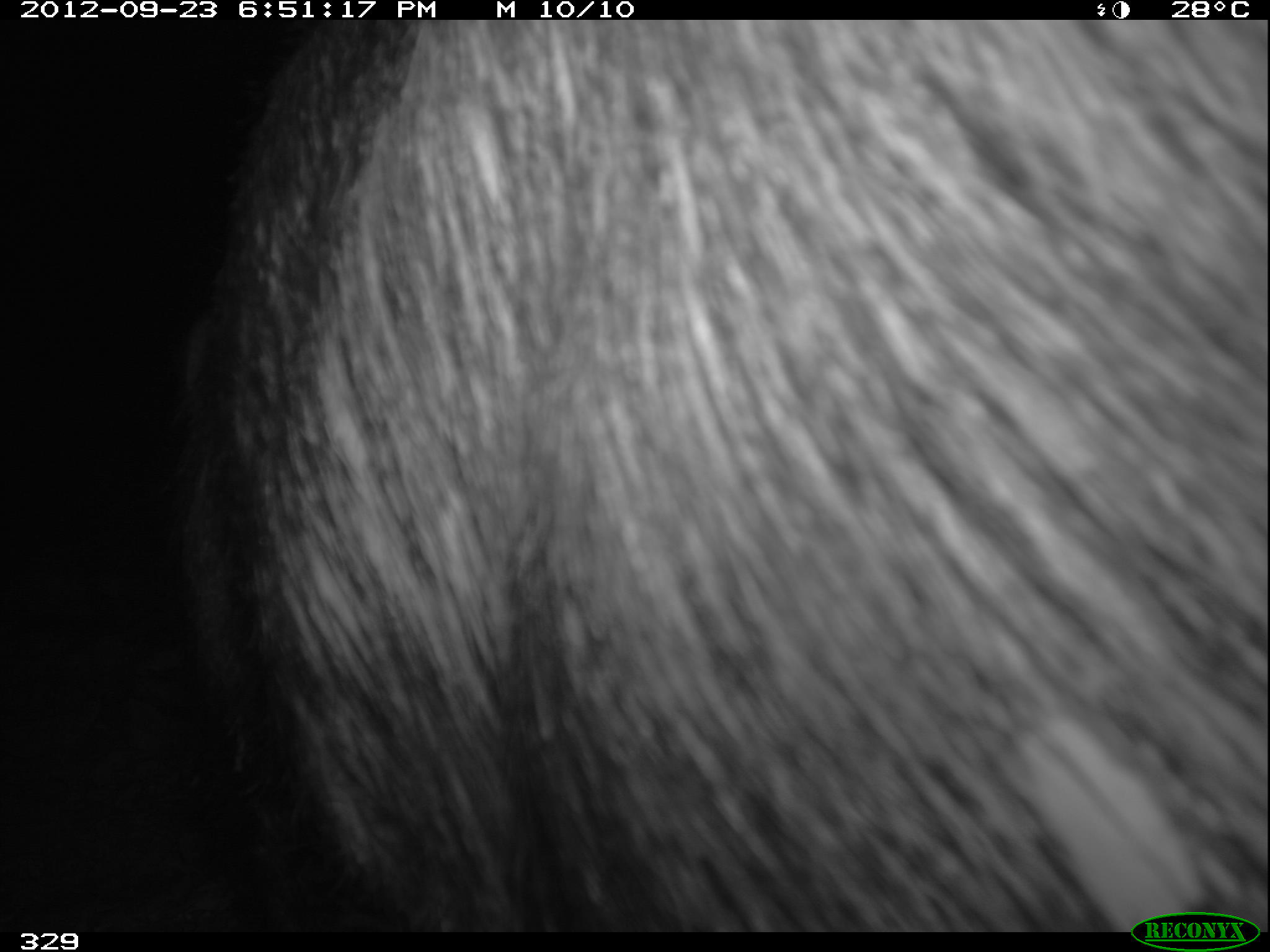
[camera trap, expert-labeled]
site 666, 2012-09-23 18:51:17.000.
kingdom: Animalia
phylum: Chordata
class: Mammalia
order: Artiodactyla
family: Tayassuidae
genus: Tayassu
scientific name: Tayassu pecari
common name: white-lipped peccary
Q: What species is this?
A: Tayassu pecari (white-lipped peccary).